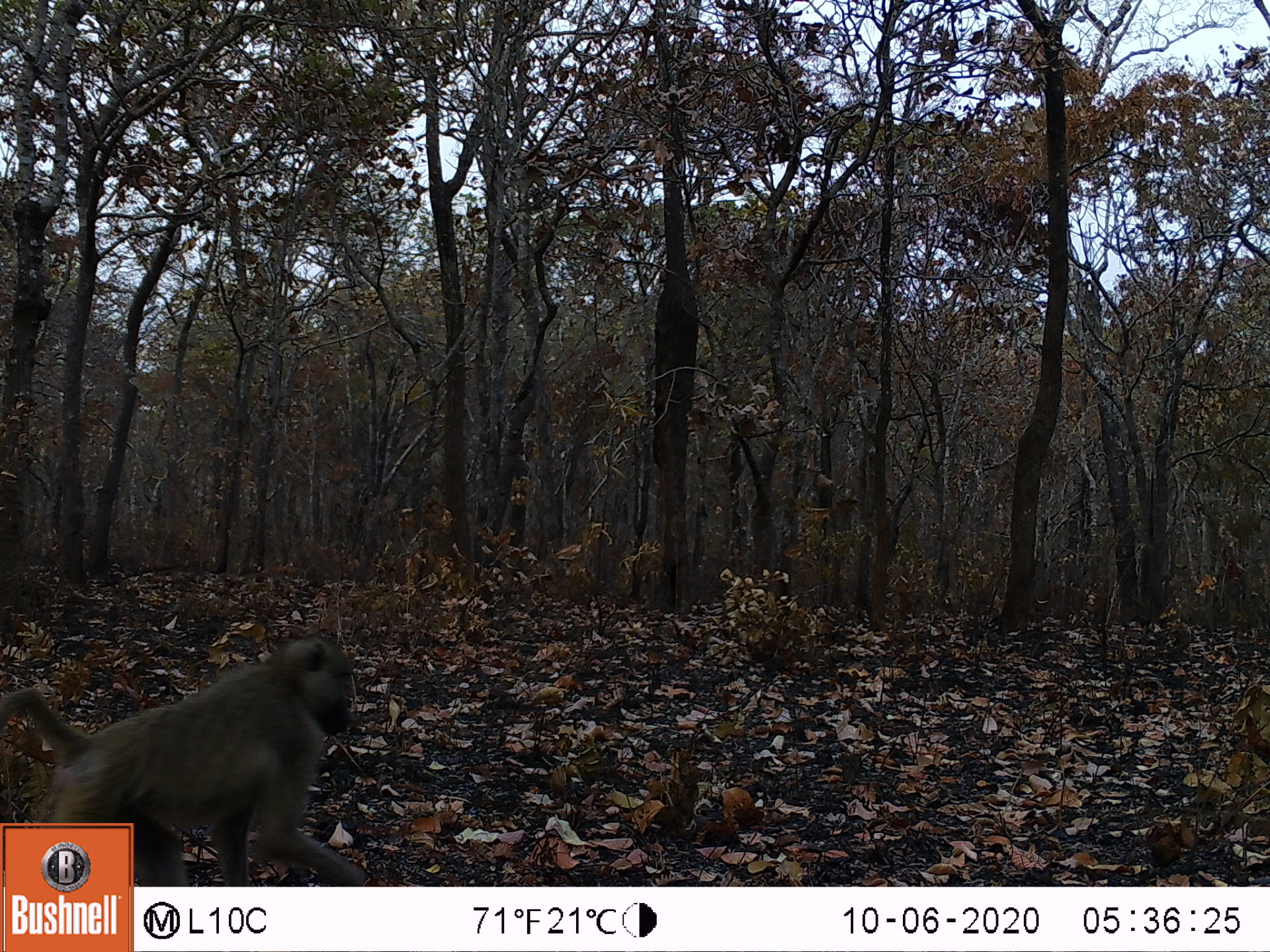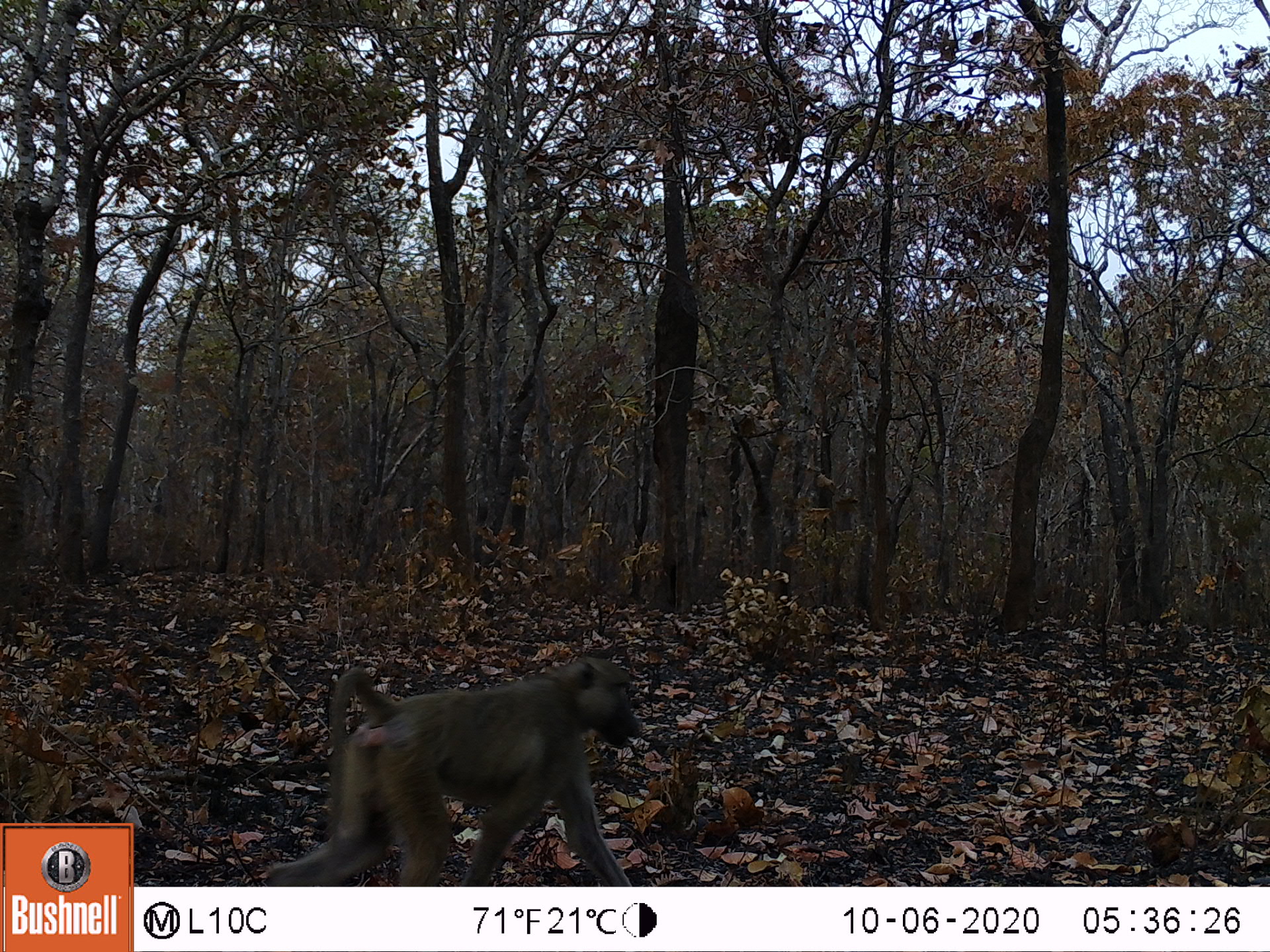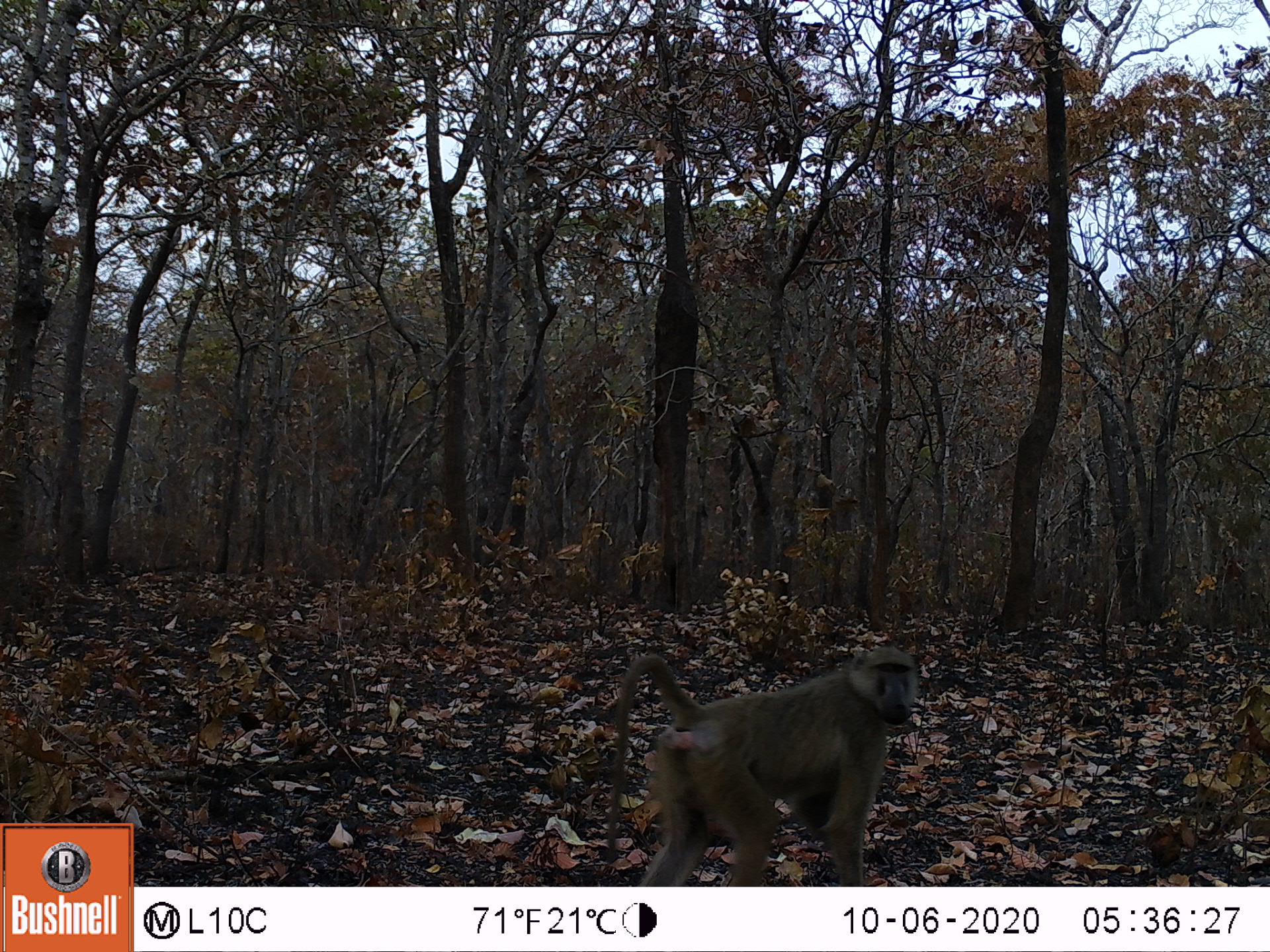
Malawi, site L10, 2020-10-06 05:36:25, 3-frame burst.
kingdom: Animalia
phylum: Chordata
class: Mammalia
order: Primates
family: Cercopithecidae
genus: Papio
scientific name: Papio cynocephalus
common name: yellow baboon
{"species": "yellow baboon (Papio cynocephalus)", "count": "1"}